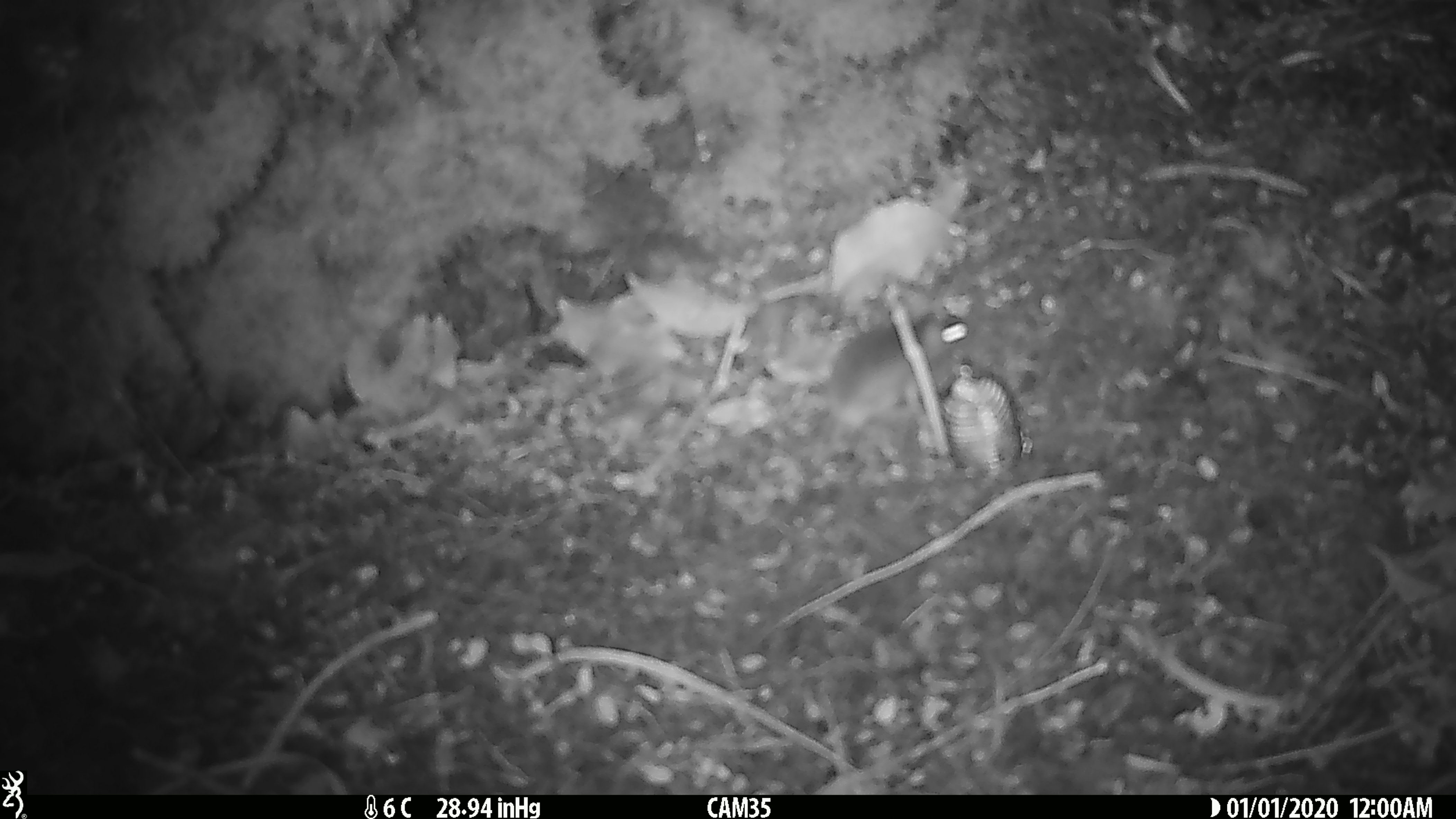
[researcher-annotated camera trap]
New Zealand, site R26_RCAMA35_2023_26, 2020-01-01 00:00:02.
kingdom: Animalia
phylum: Chordata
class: Mammalia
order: Rodentia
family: Muridae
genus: Mus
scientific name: Mus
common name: mouse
Mouse (Mus).